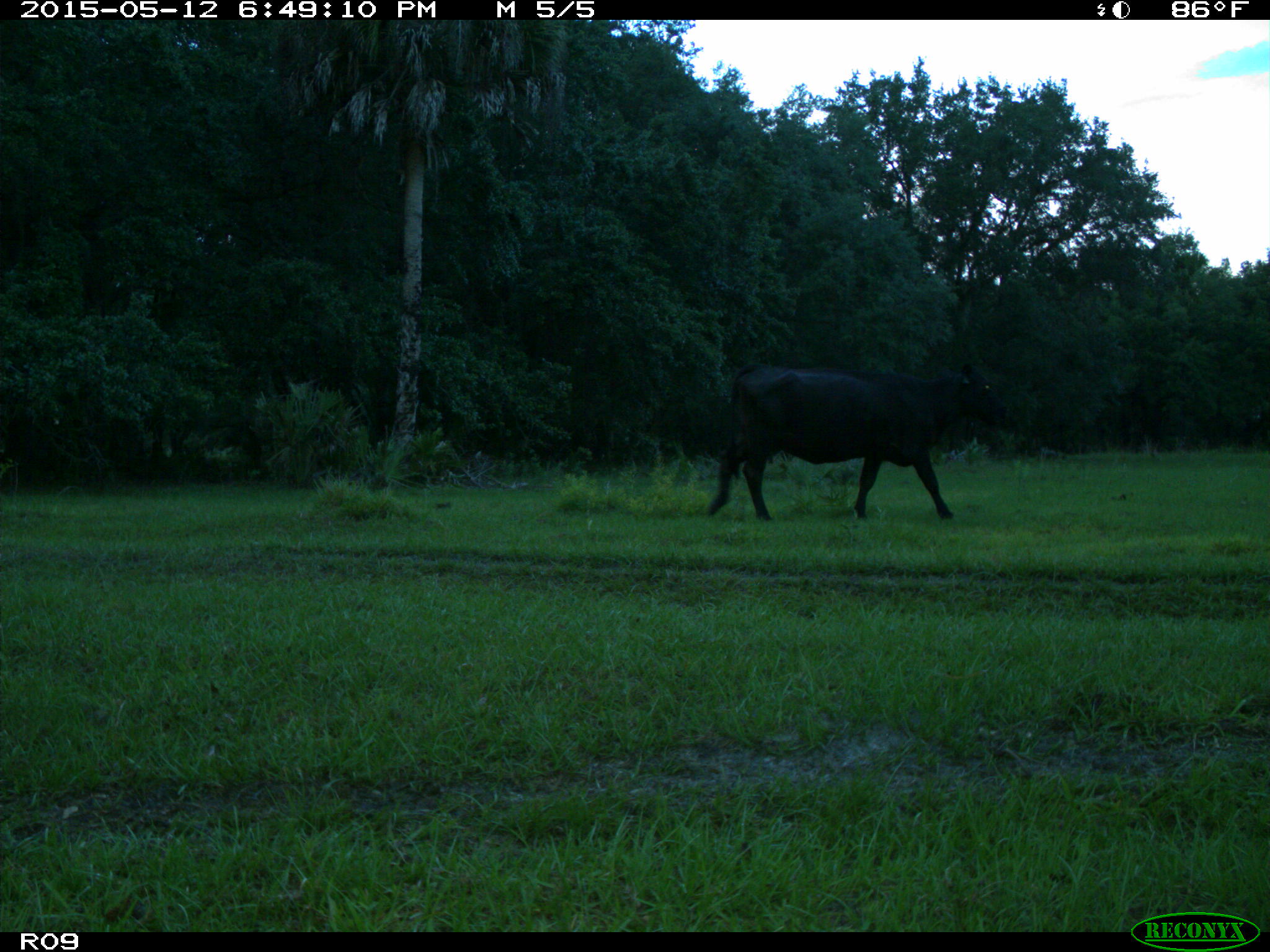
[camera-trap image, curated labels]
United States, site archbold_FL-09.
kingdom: Animalia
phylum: Chordata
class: Mammalia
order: Artiodactyla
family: Bovidae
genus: Bos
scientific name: Bos taurus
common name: domestic cow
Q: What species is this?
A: Bos taurus (domestic cow).